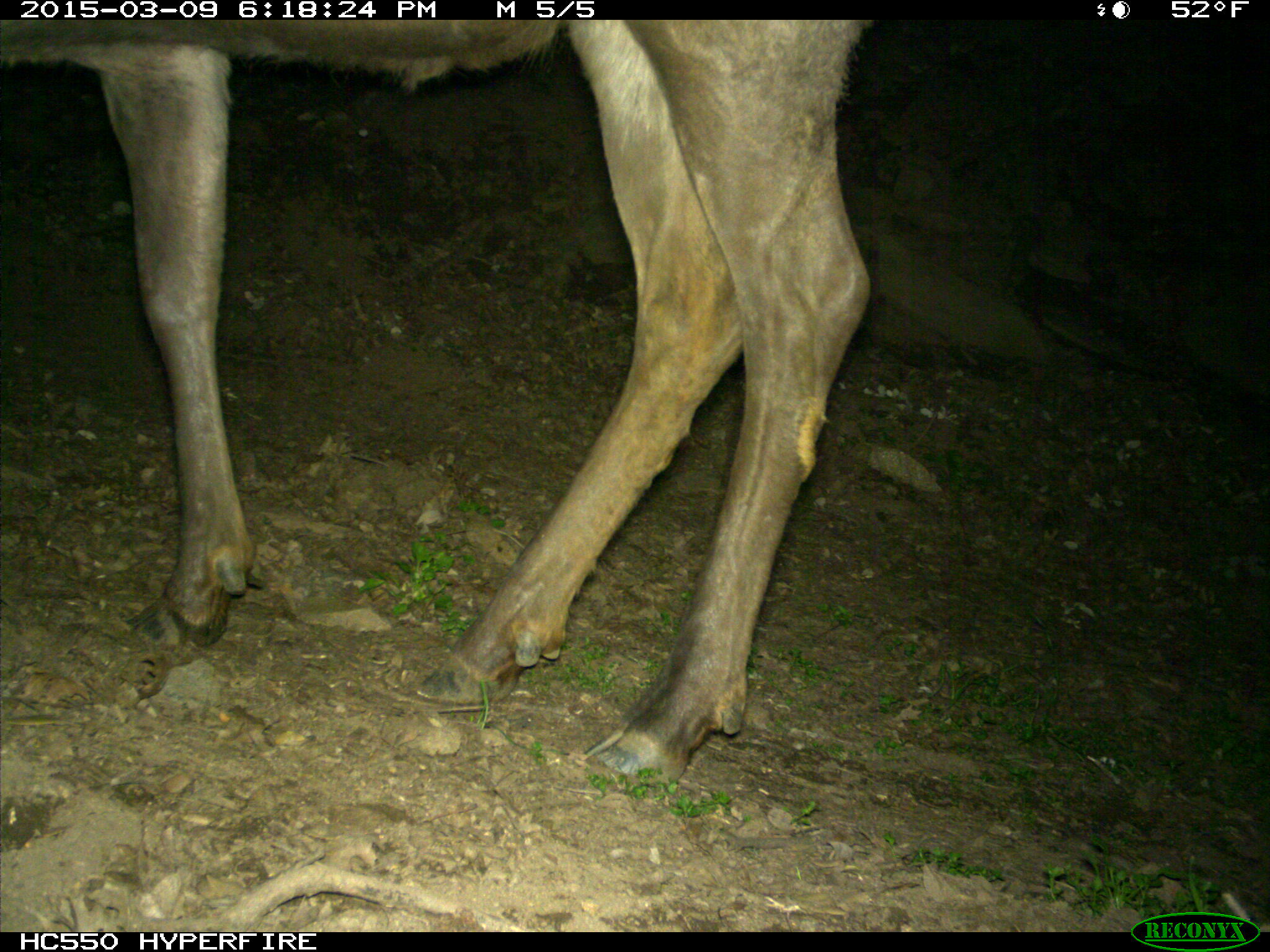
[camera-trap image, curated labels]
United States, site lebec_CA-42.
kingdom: Animalia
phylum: Chordata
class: Mammalia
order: Artiodactyla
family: Cervidae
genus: Cervus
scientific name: Cervus canadensis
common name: elk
Cervus canadensis (elk).